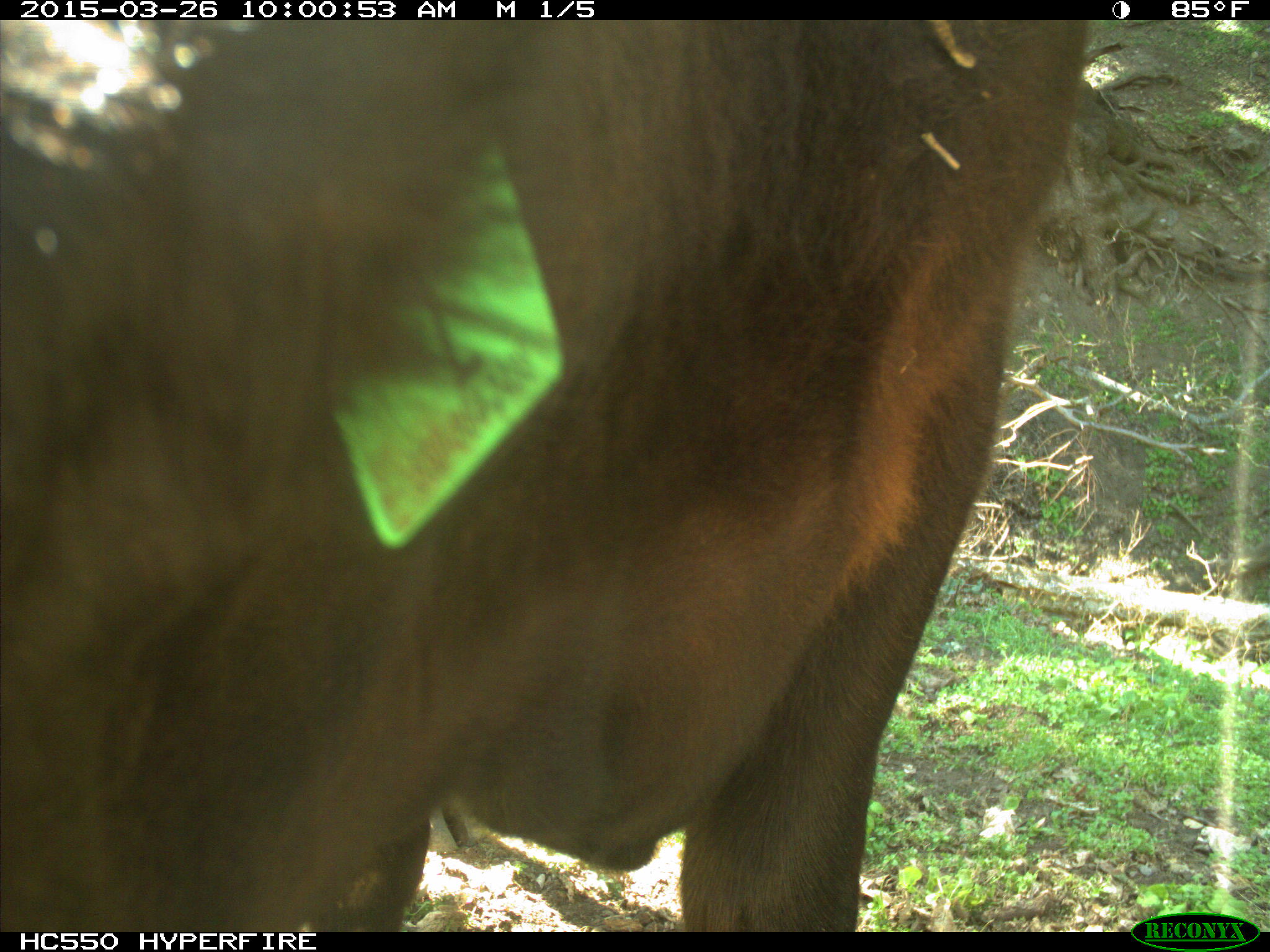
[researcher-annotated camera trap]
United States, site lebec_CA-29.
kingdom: Animalia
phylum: Chordata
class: Mammalia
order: Artiodactyla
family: Bovidae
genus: Bos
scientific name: Bos taurus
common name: domestic cow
Bos taurus (domestic cow).